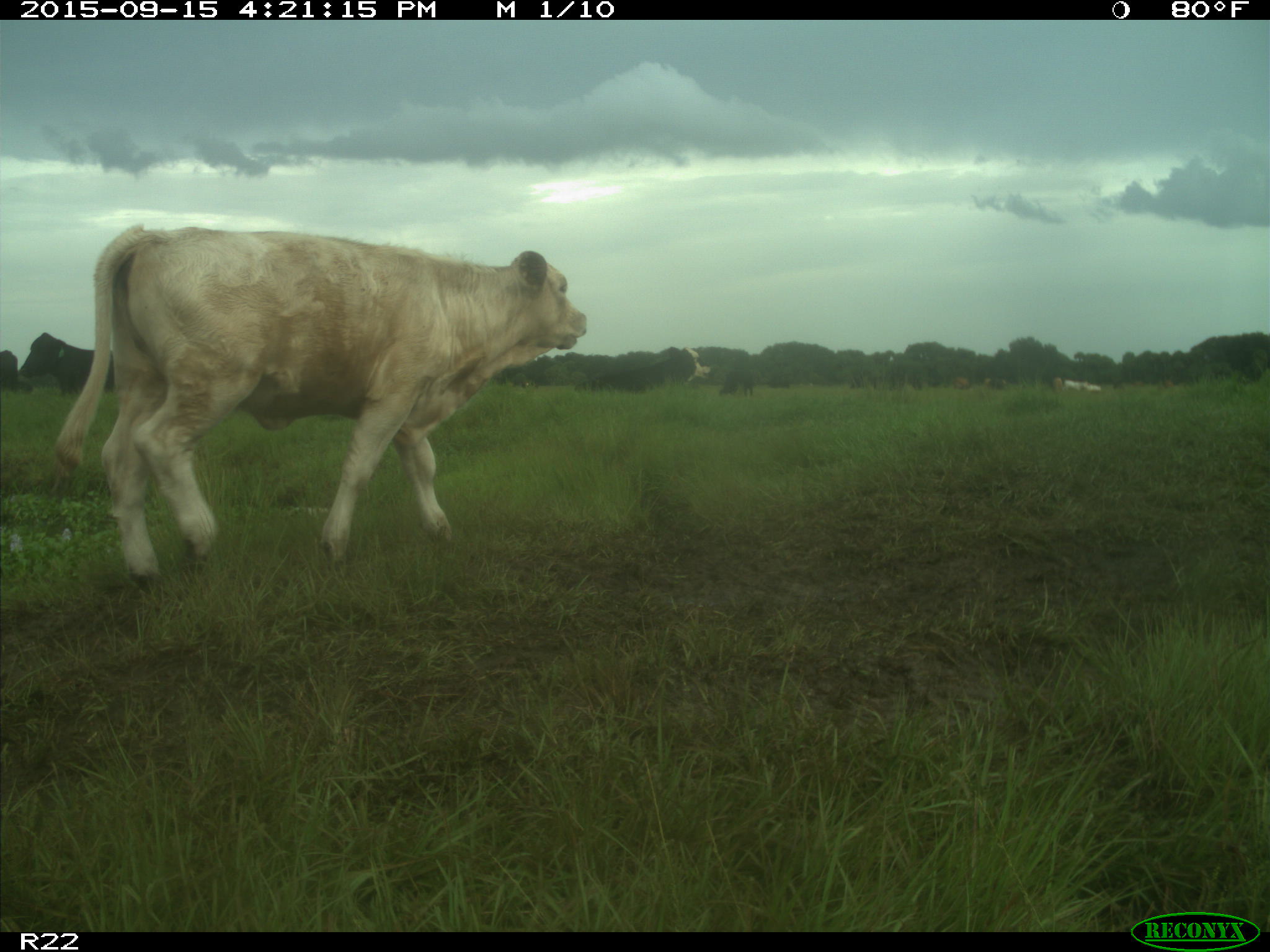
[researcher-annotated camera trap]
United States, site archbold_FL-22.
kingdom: Animalia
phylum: Chordata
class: Mammalia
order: Artiodactyla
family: Bovidae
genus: Bos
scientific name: Bos taurus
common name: domestic cow